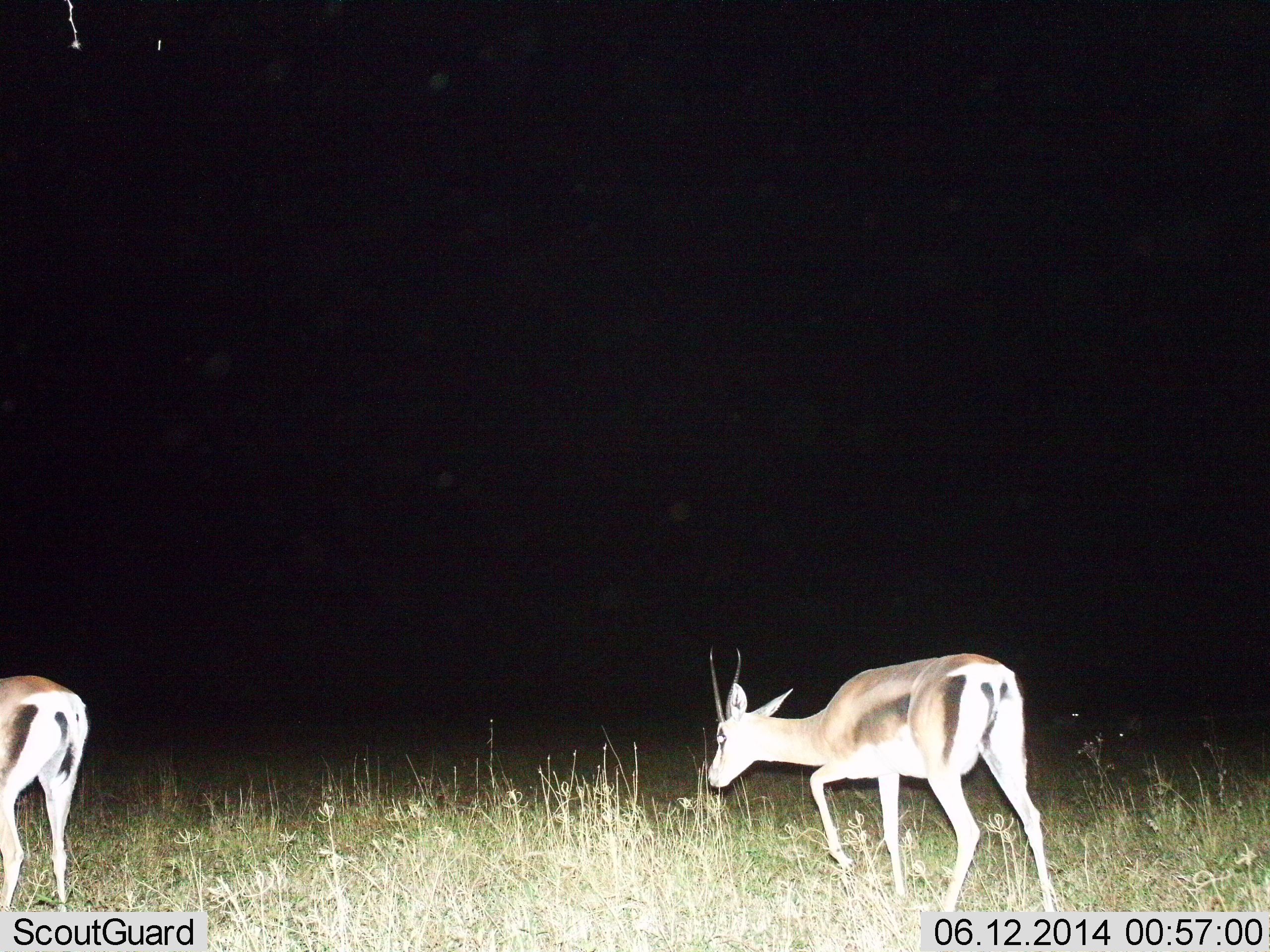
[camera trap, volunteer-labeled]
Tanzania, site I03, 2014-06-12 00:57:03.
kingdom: Animalia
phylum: Chordata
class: Mammalia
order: Artiodactyla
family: Bovidae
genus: Nanger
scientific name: Nanger granti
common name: grant's gazelle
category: gazellegrants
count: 2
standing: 30%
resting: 0%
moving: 80%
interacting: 0%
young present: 10%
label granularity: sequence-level